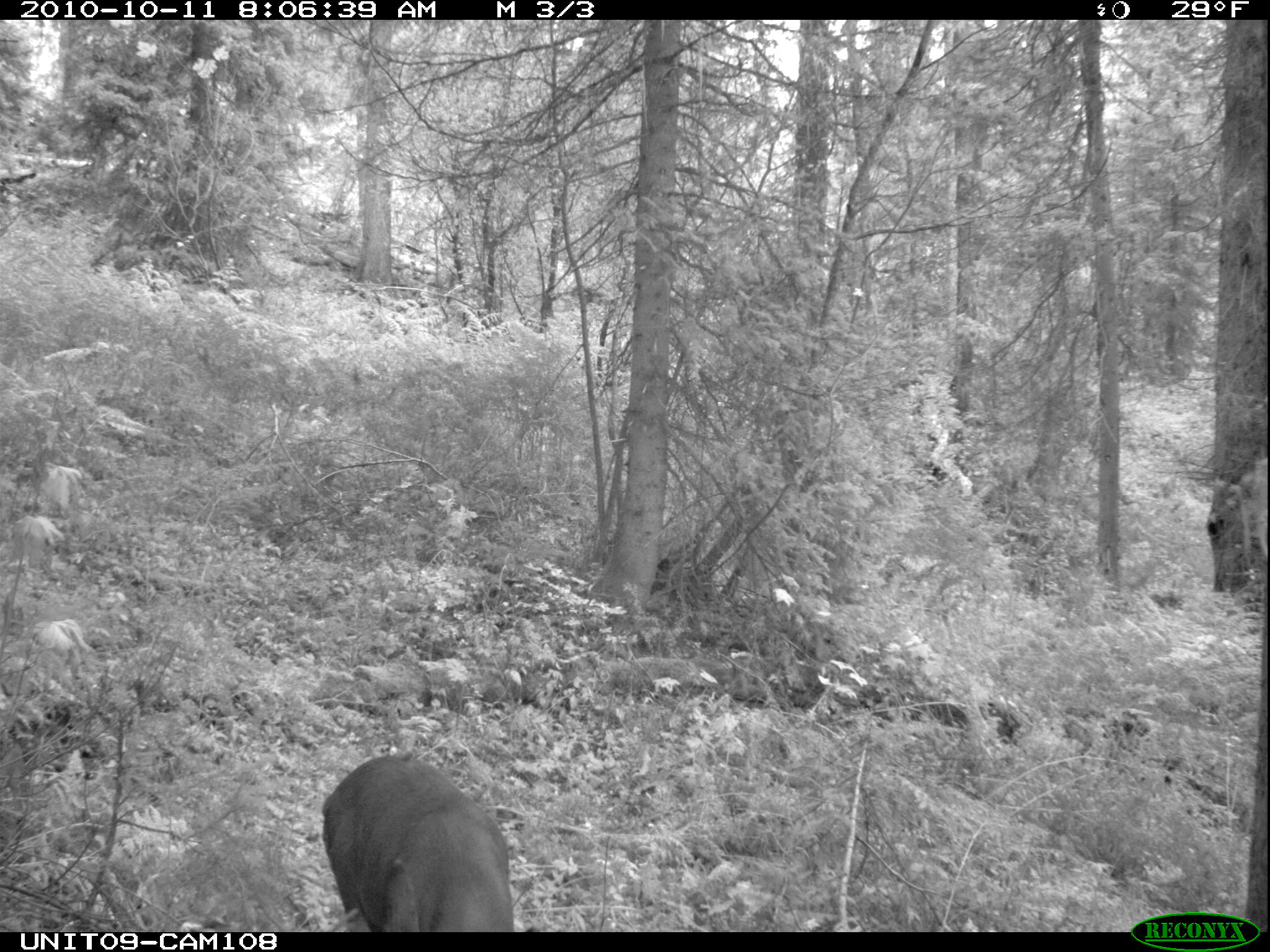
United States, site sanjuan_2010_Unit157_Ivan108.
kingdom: Animalia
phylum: Chordata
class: Mammalia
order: Artiodactyla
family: Cervidae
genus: Odocoileus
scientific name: Odocoileus hemionus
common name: mule deer